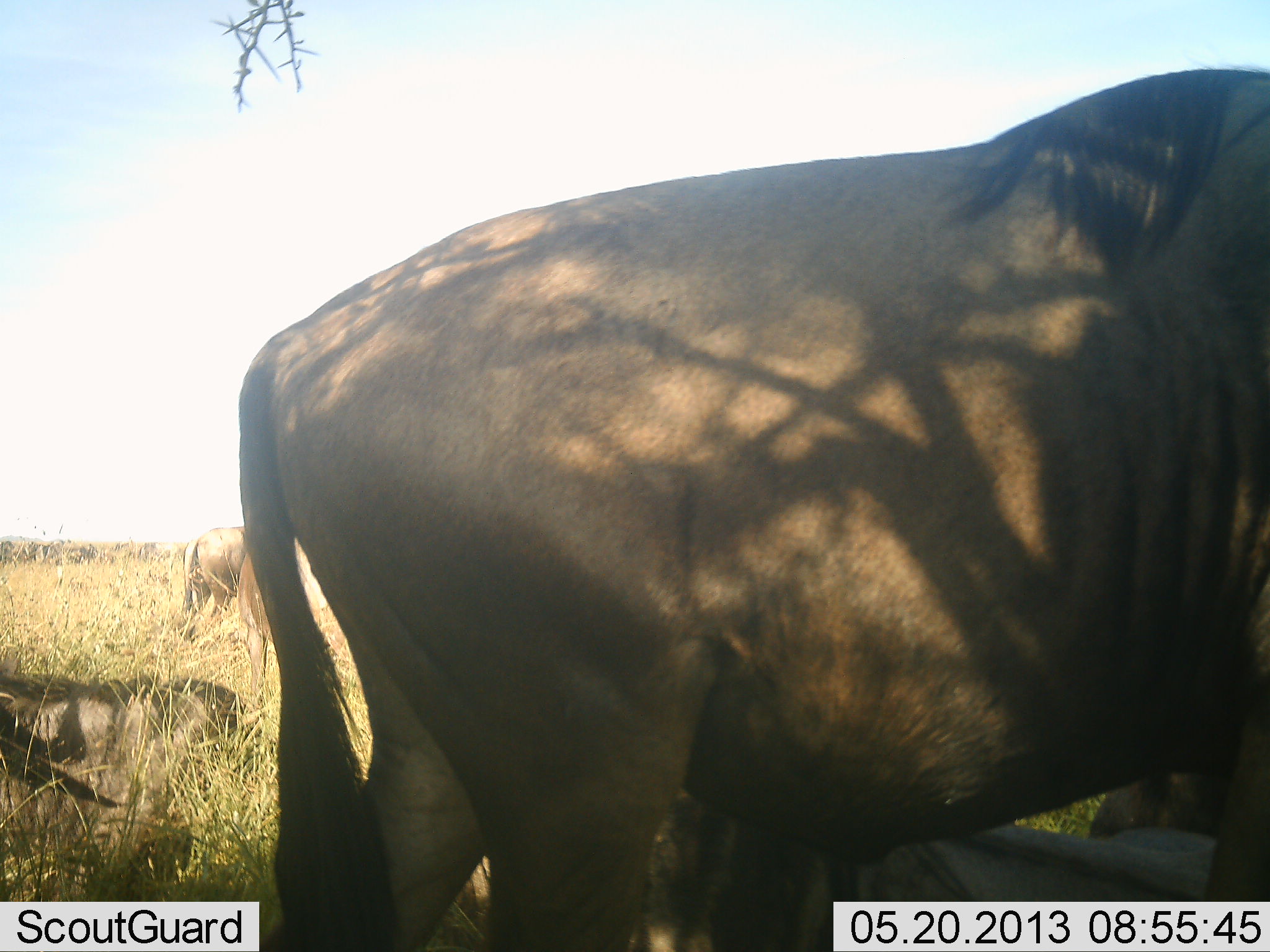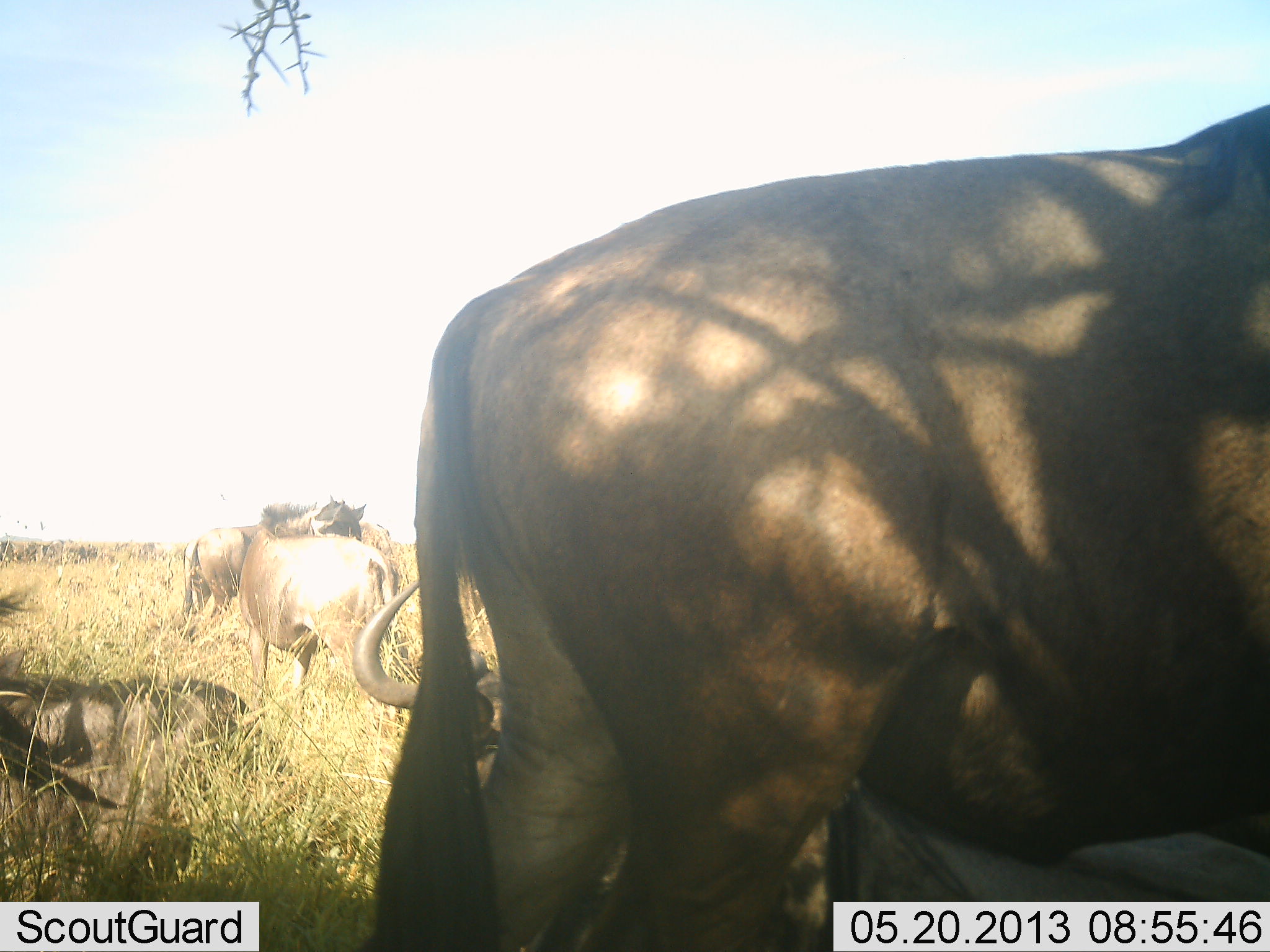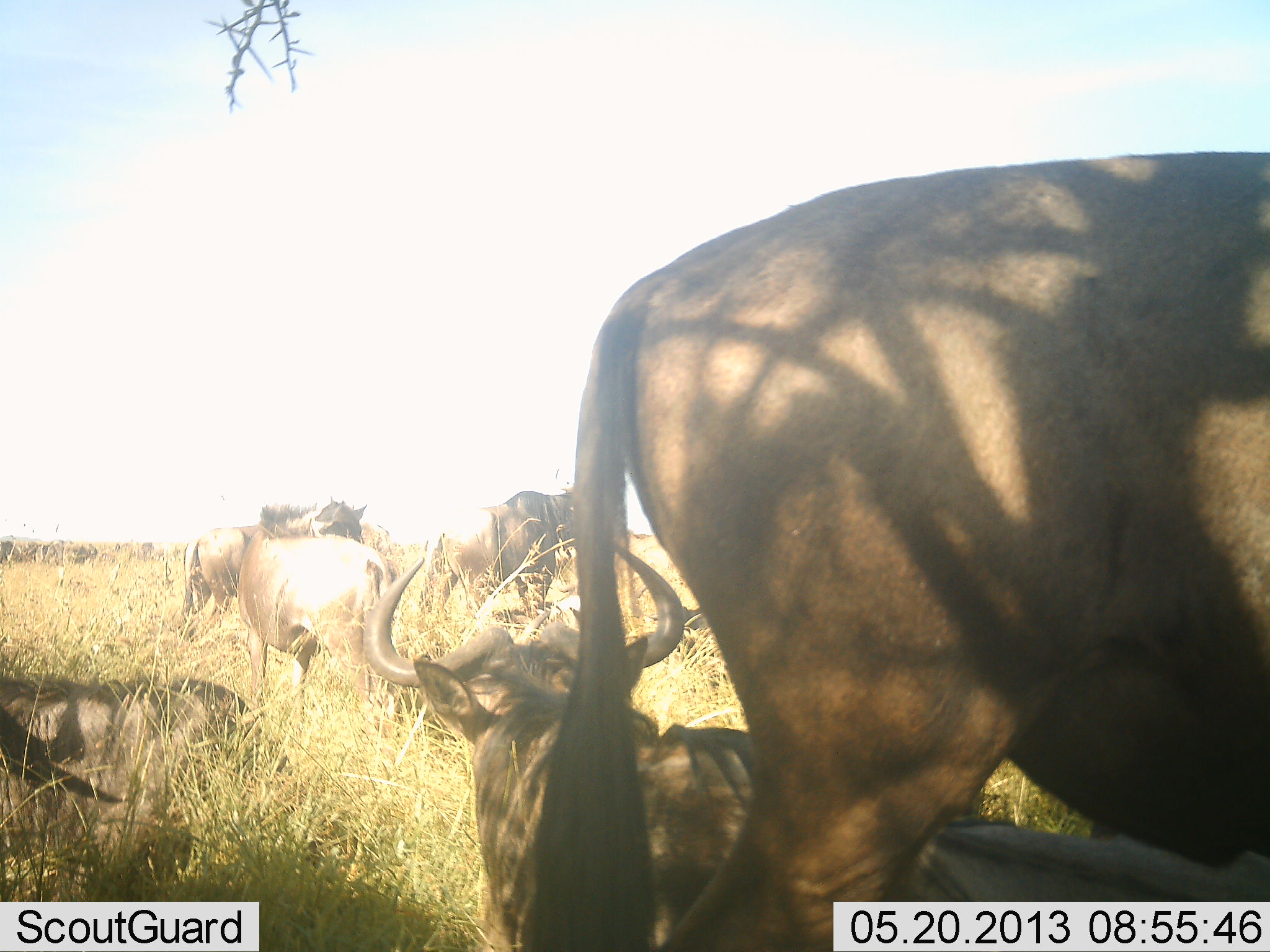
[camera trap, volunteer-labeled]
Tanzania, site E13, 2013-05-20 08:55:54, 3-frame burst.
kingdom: Animalia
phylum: Chordata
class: Mammalia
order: Artiodactyla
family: Bovidae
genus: Connochaetes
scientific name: Connochaetes taurinus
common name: blue wildebeest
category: wildebeest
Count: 6.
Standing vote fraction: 75%.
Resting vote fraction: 92%.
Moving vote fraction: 33%.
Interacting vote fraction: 0%.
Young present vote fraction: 0%.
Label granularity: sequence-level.